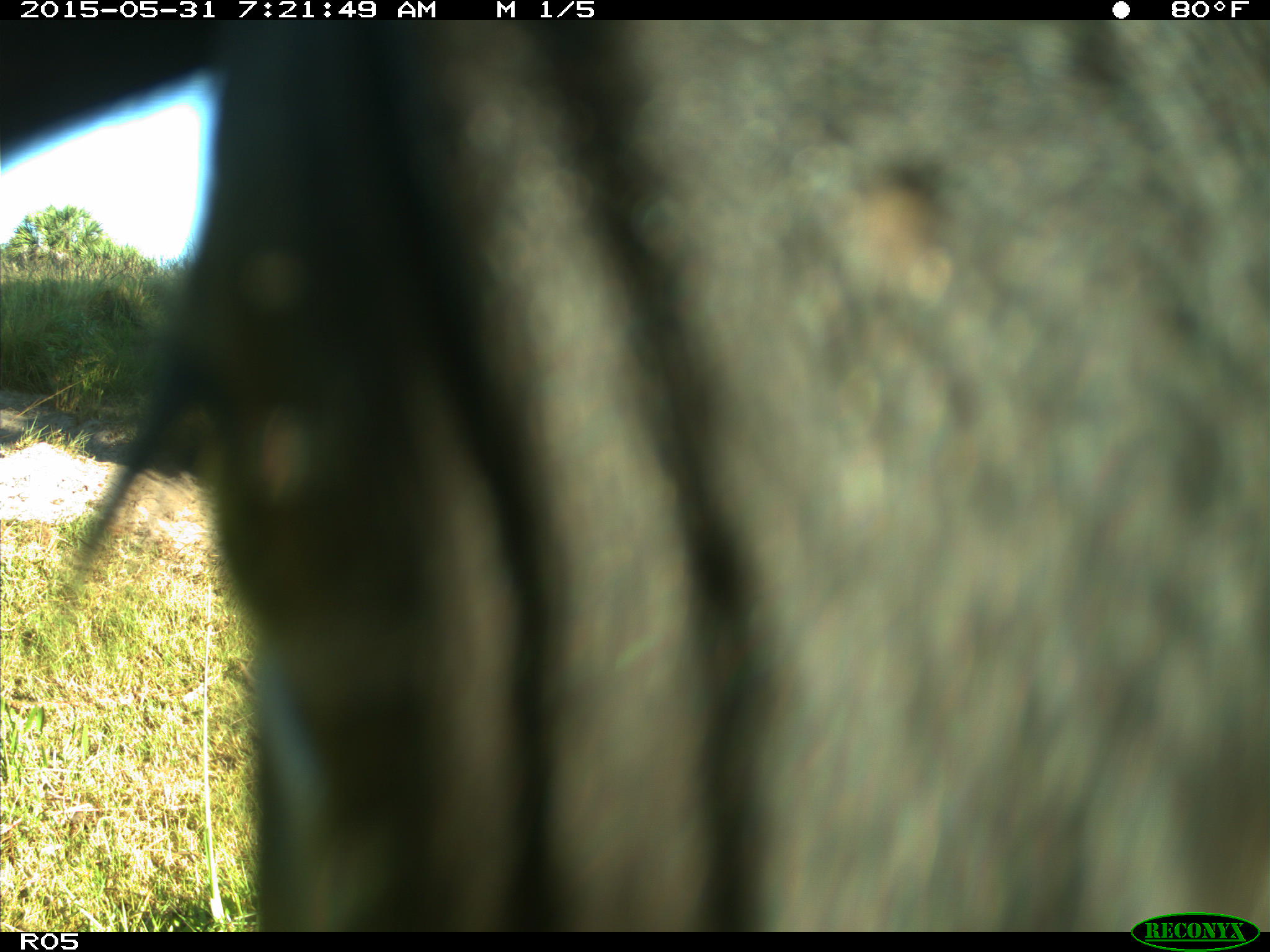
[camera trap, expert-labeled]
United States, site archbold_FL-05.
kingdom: Animalia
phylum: Chordata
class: Mammalia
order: Artiodactyla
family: Bovidae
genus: Bos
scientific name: Bos taurus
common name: domestic cow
Bos taurus (domestic cow).